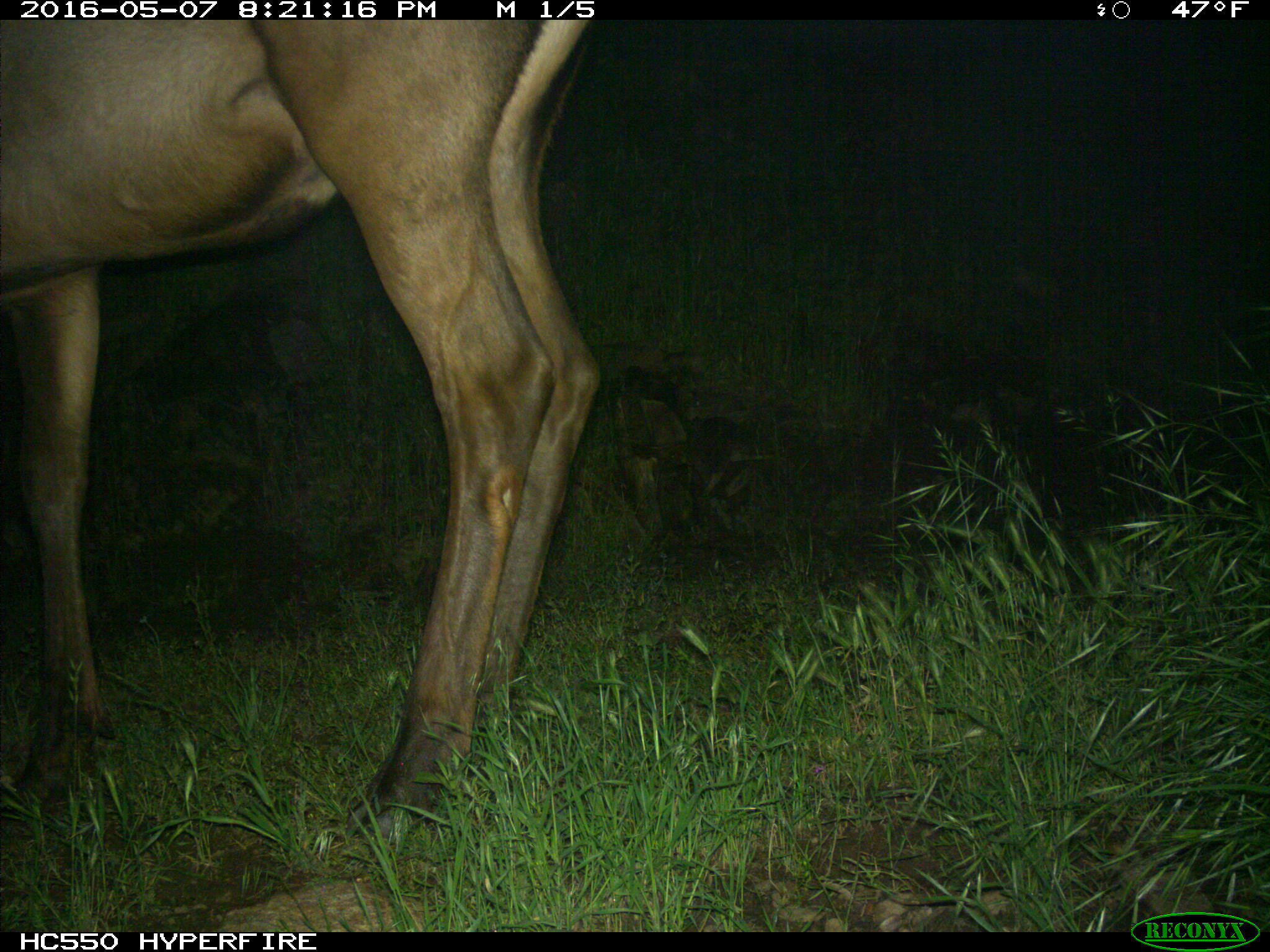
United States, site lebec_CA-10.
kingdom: Animalia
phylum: Chordata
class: Mammalia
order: Artiodactyla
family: Cervidae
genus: Cervus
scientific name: Cervus canadensis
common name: elk